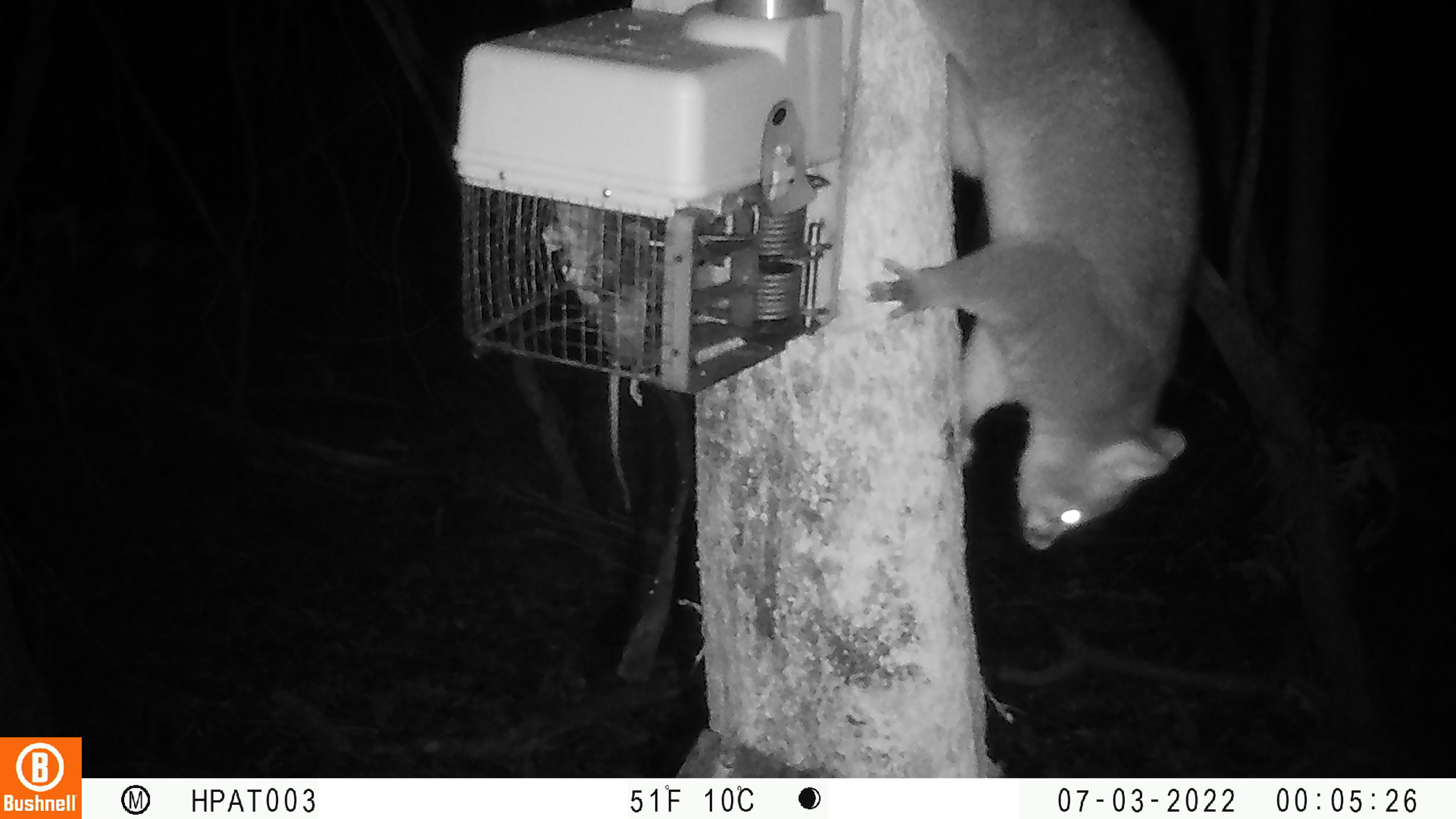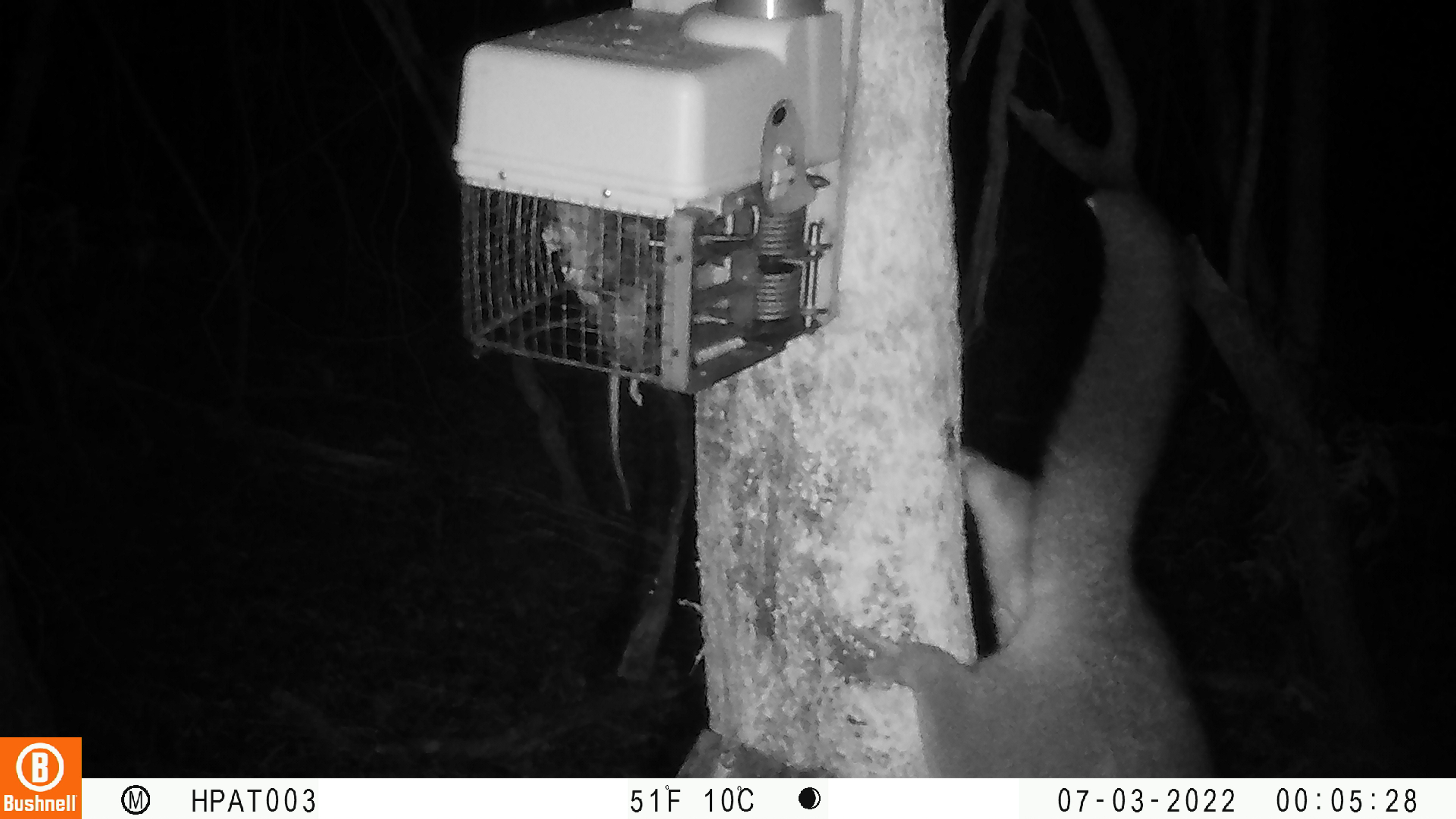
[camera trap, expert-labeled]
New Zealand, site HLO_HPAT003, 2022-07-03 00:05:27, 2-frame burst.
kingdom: Animalia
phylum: Chordata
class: Mammalia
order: Diprotodontia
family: Phalangeridae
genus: Trichosurus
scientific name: Trichosurus vulpecula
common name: common brushtail possum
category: possum